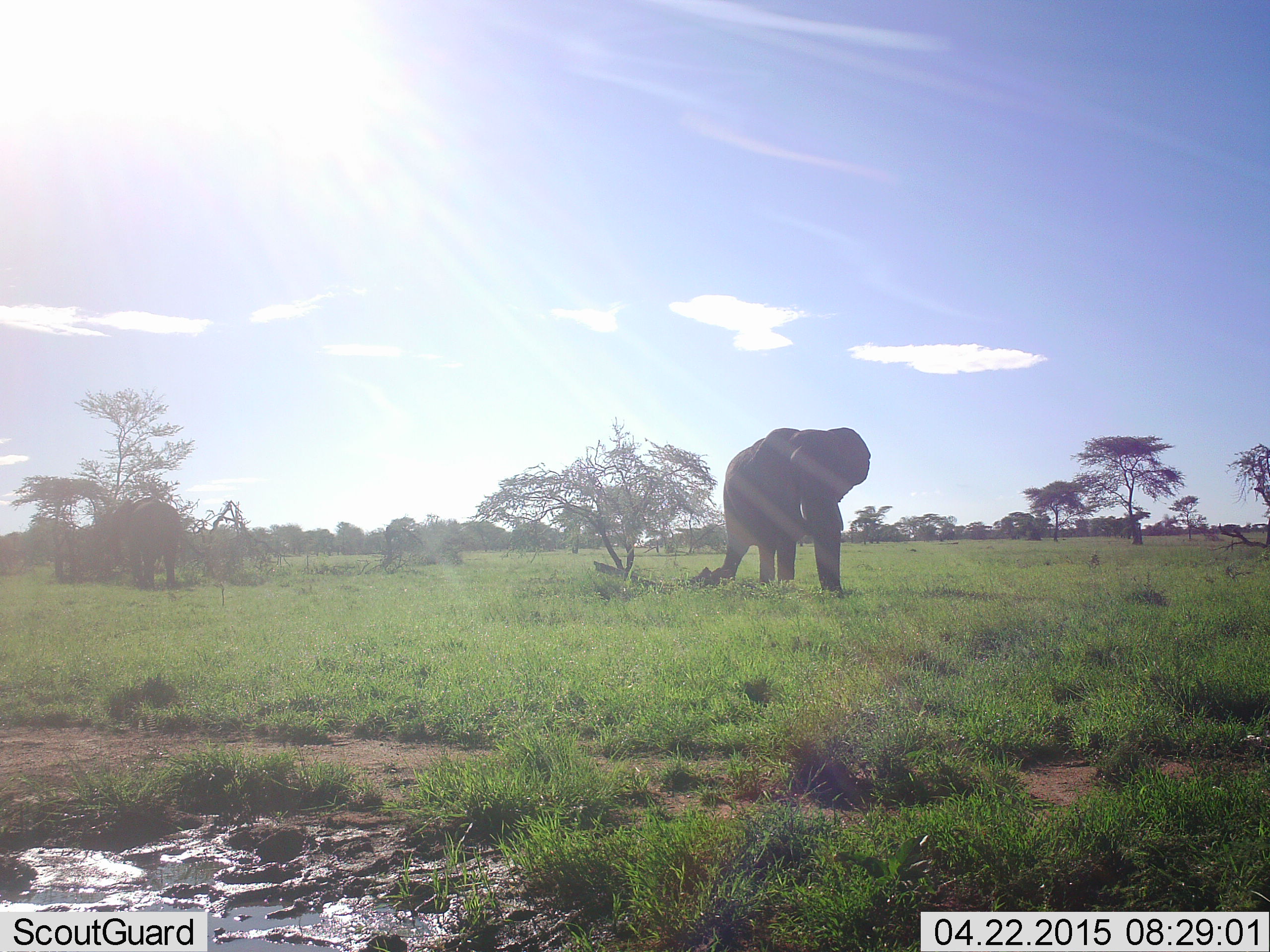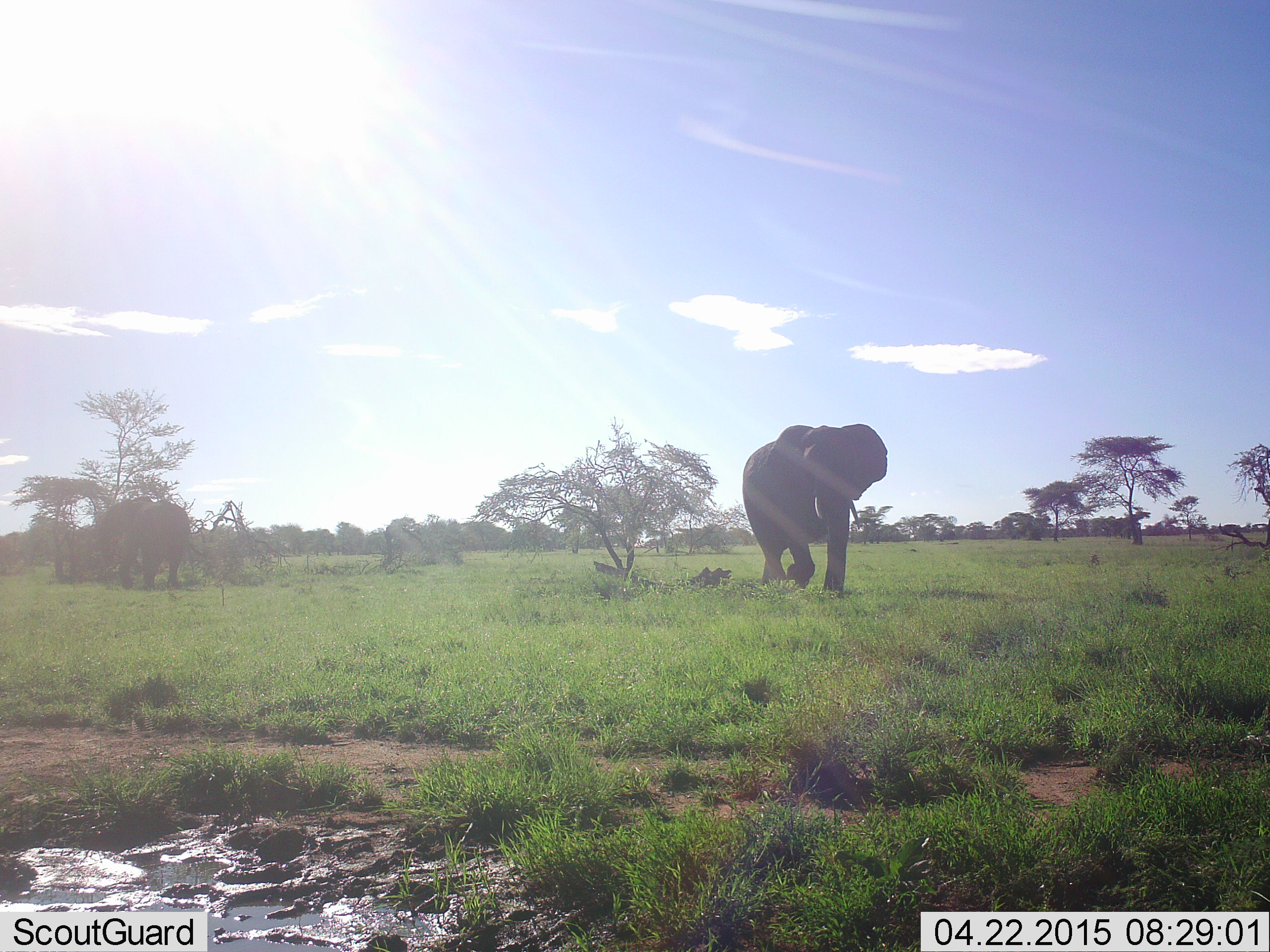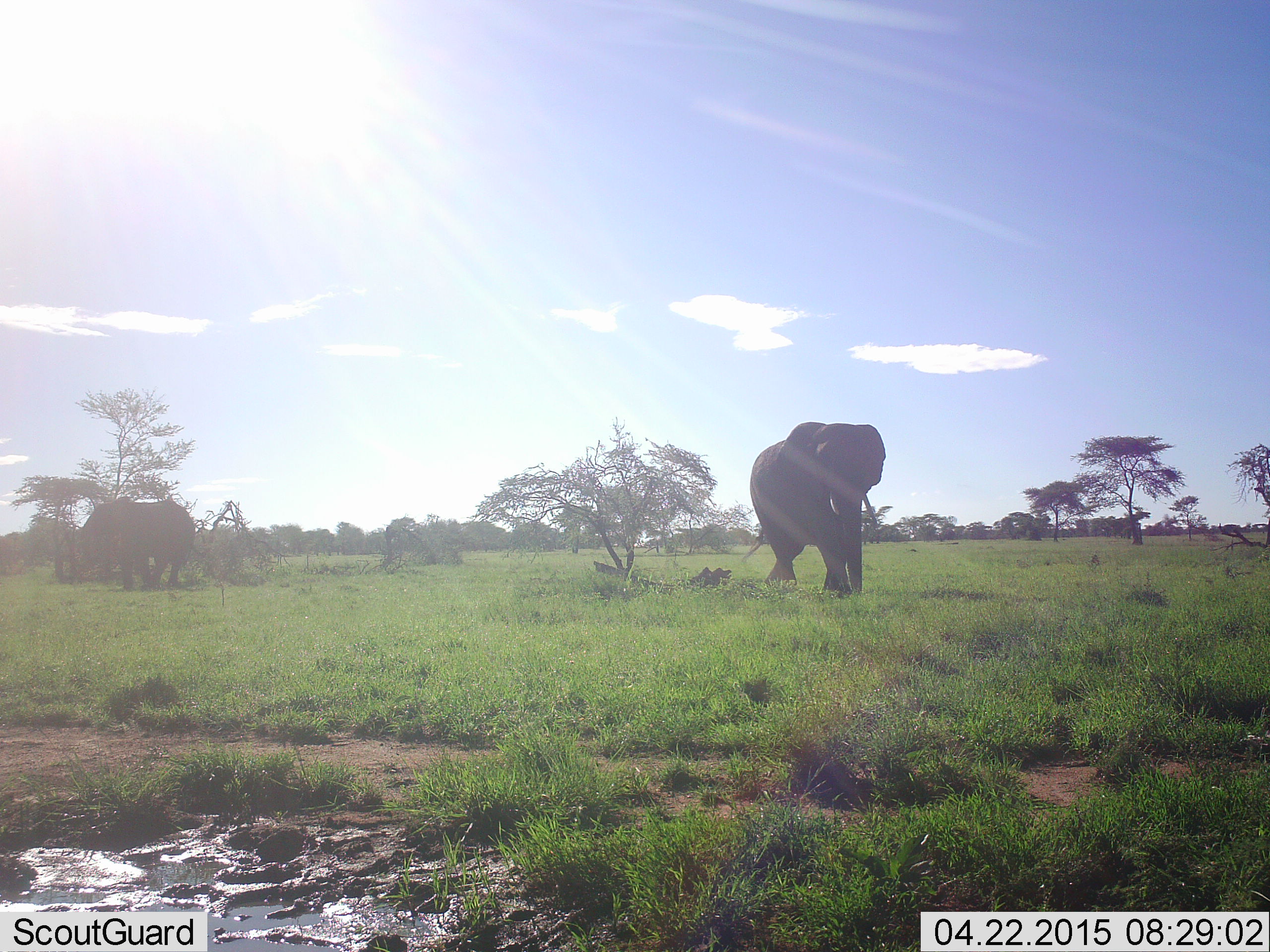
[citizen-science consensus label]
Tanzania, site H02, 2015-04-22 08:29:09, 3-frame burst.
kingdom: Animalia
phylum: Chordata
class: Mammalia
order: Proboscidea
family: Elephantidae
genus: Loxodonta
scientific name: Loxodonta africana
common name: african bush elephant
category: elephant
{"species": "elephant (african bush elephant) (Loxodonta africana)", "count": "2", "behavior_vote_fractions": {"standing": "30%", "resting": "0%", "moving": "100%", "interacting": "0%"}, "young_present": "0%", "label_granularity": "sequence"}